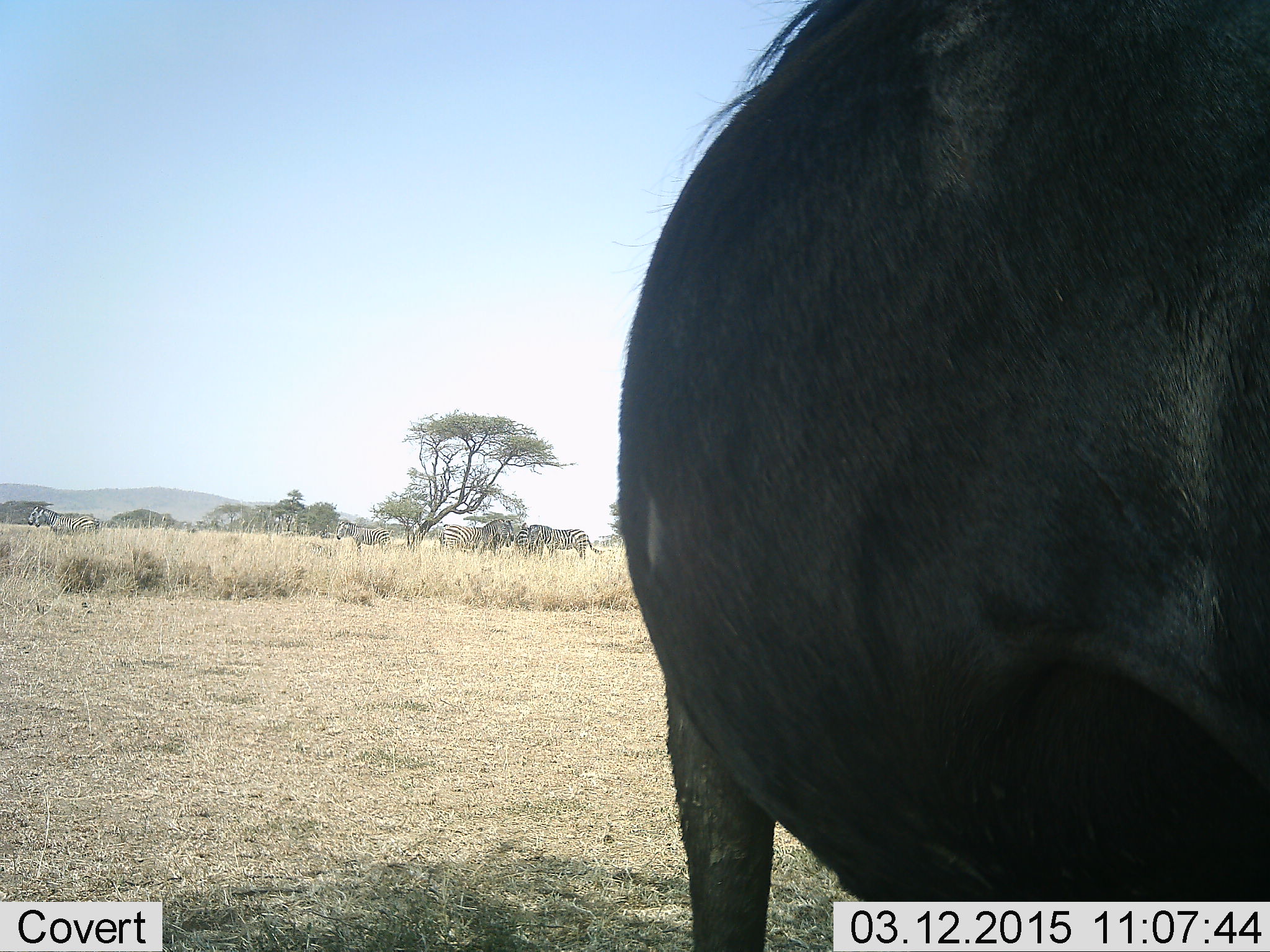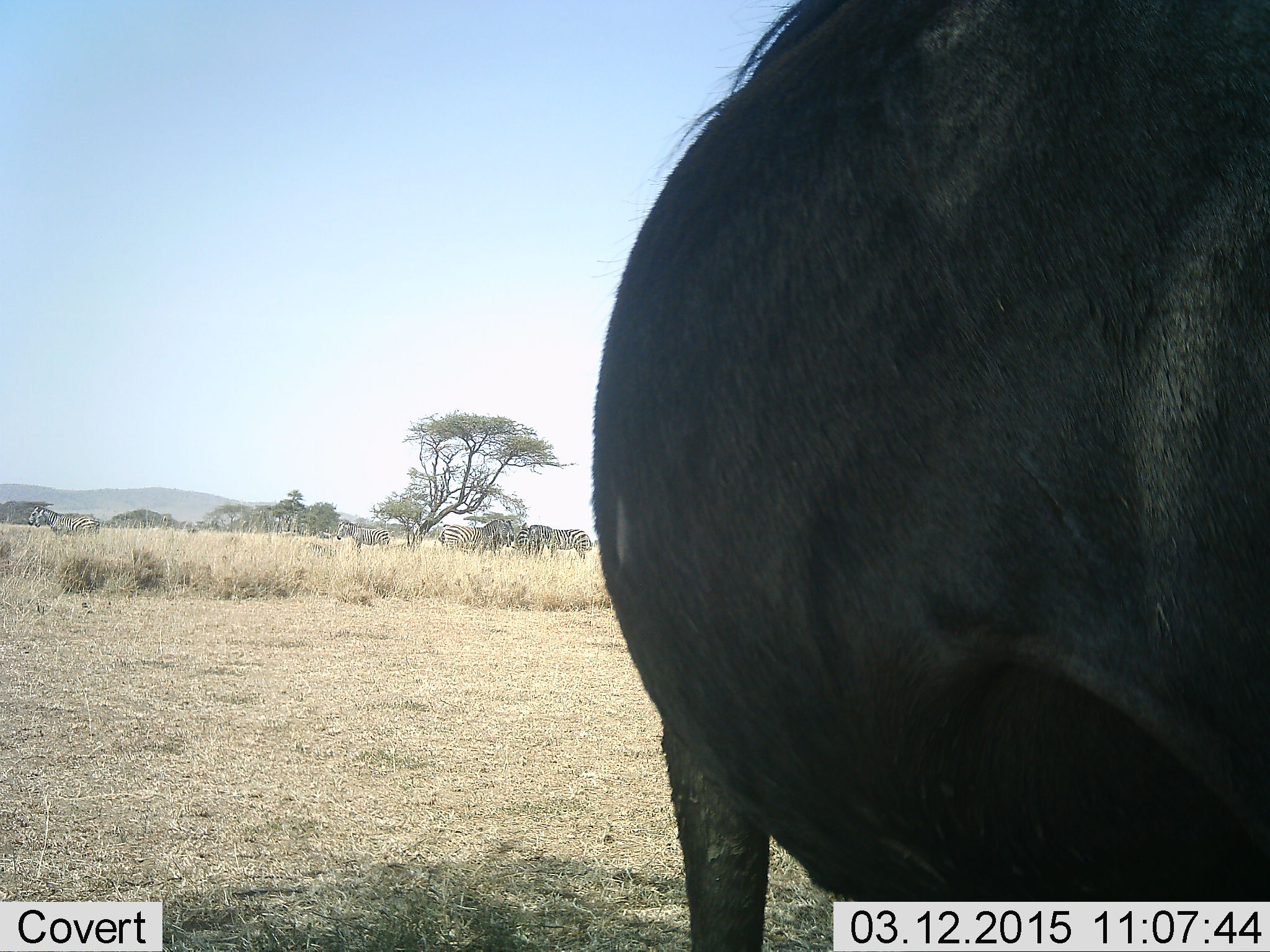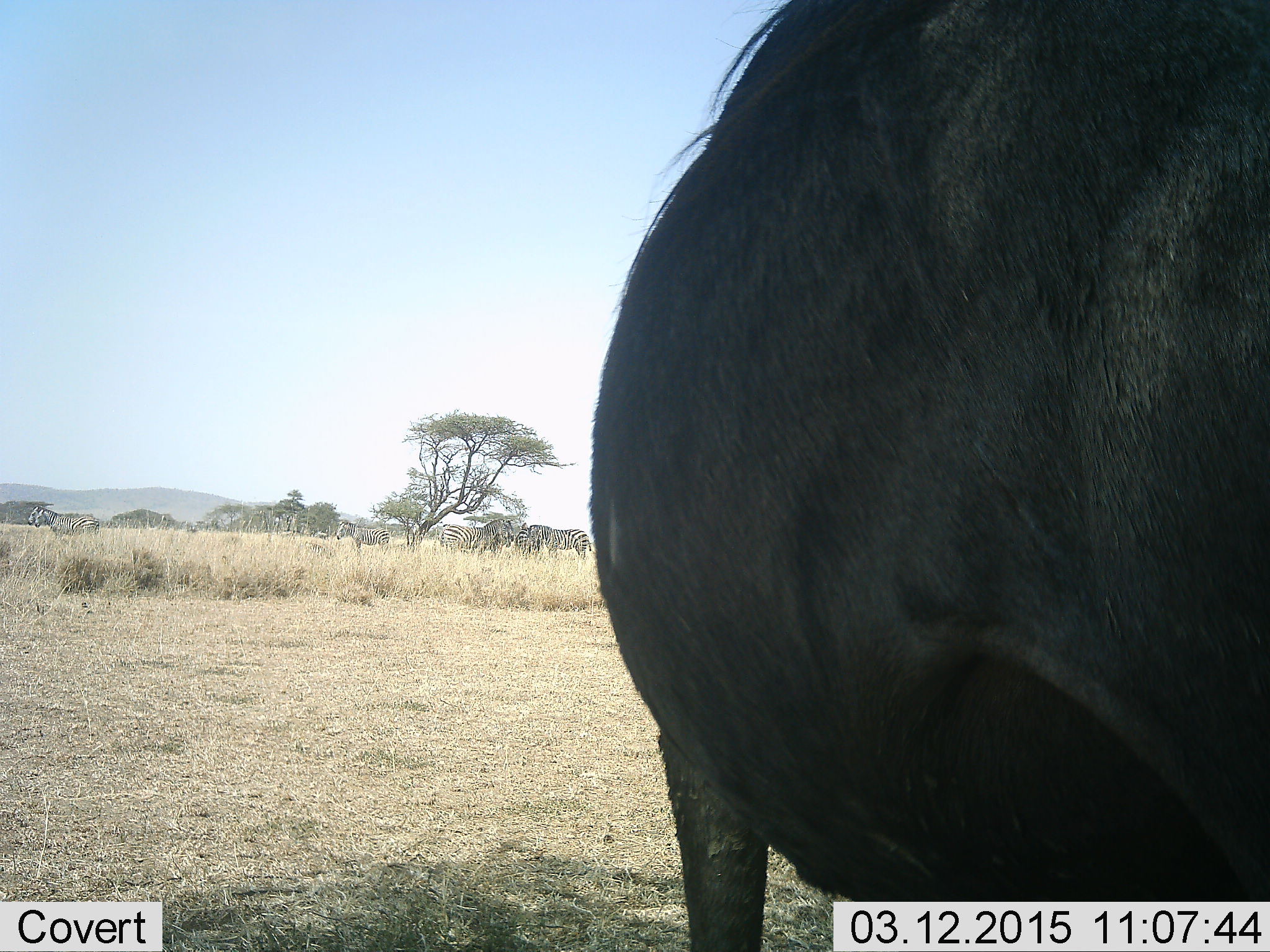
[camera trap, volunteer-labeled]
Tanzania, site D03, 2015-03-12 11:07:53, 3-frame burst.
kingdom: Animalia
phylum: Chordata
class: Mammalia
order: Artiodactyla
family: Bovidae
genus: Connochaetes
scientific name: Connochaetes taurinus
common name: blue wildebeest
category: wildebeest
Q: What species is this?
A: Wildebeest (blue wildebeest) (Connochaetes taurinus).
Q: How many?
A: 1.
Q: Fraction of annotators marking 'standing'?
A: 94%.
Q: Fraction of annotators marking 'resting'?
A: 0%.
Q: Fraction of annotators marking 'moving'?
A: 0%.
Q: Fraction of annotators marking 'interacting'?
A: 0%.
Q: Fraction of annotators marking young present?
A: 0%.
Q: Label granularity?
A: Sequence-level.